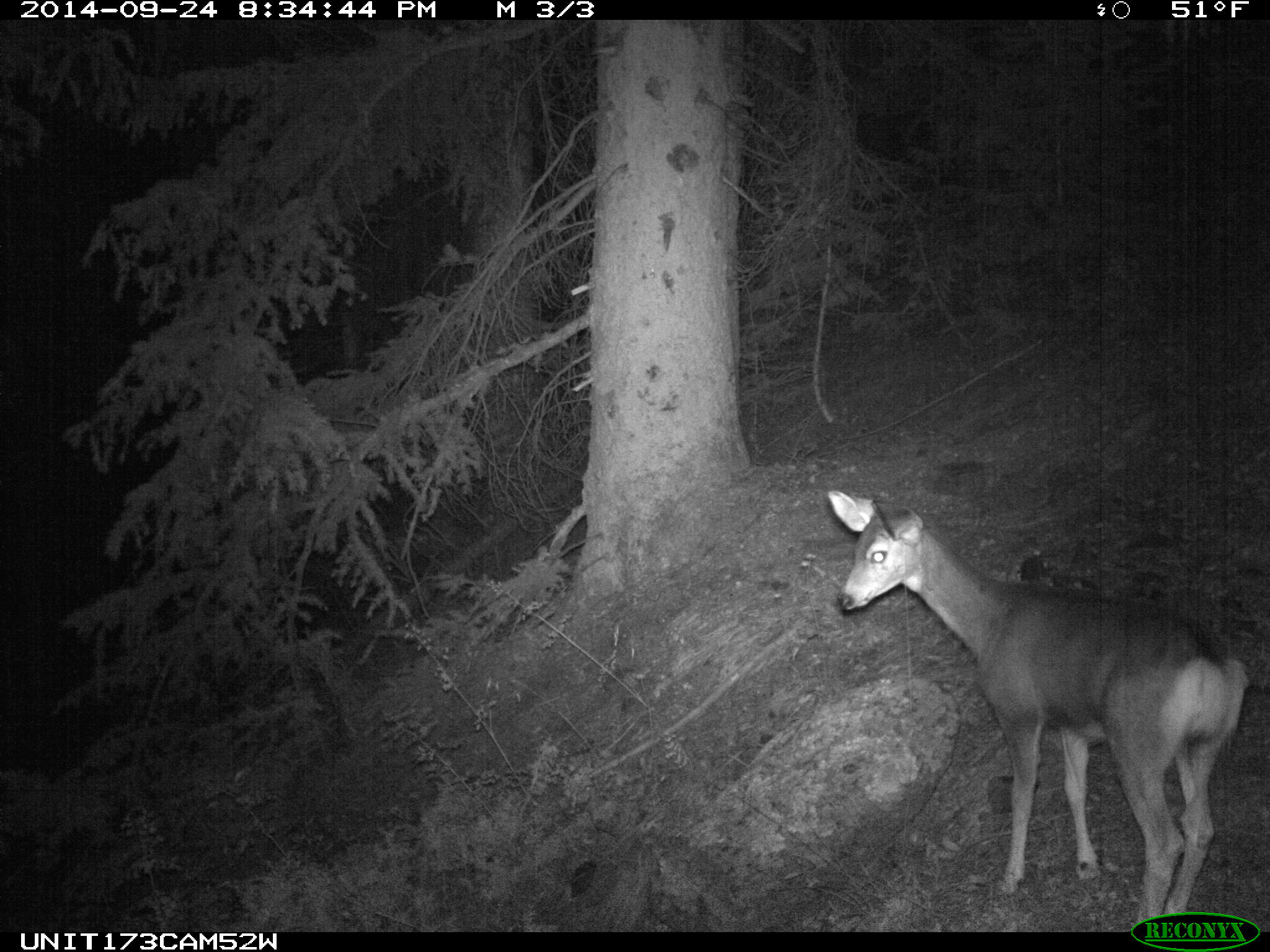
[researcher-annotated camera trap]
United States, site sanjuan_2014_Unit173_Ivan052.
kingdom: Animalia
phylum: Chordata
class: Mammalia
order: Artiodactyla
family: Cervidae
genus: Odocoileus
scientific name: Odocoileus hemionus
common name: mule deer